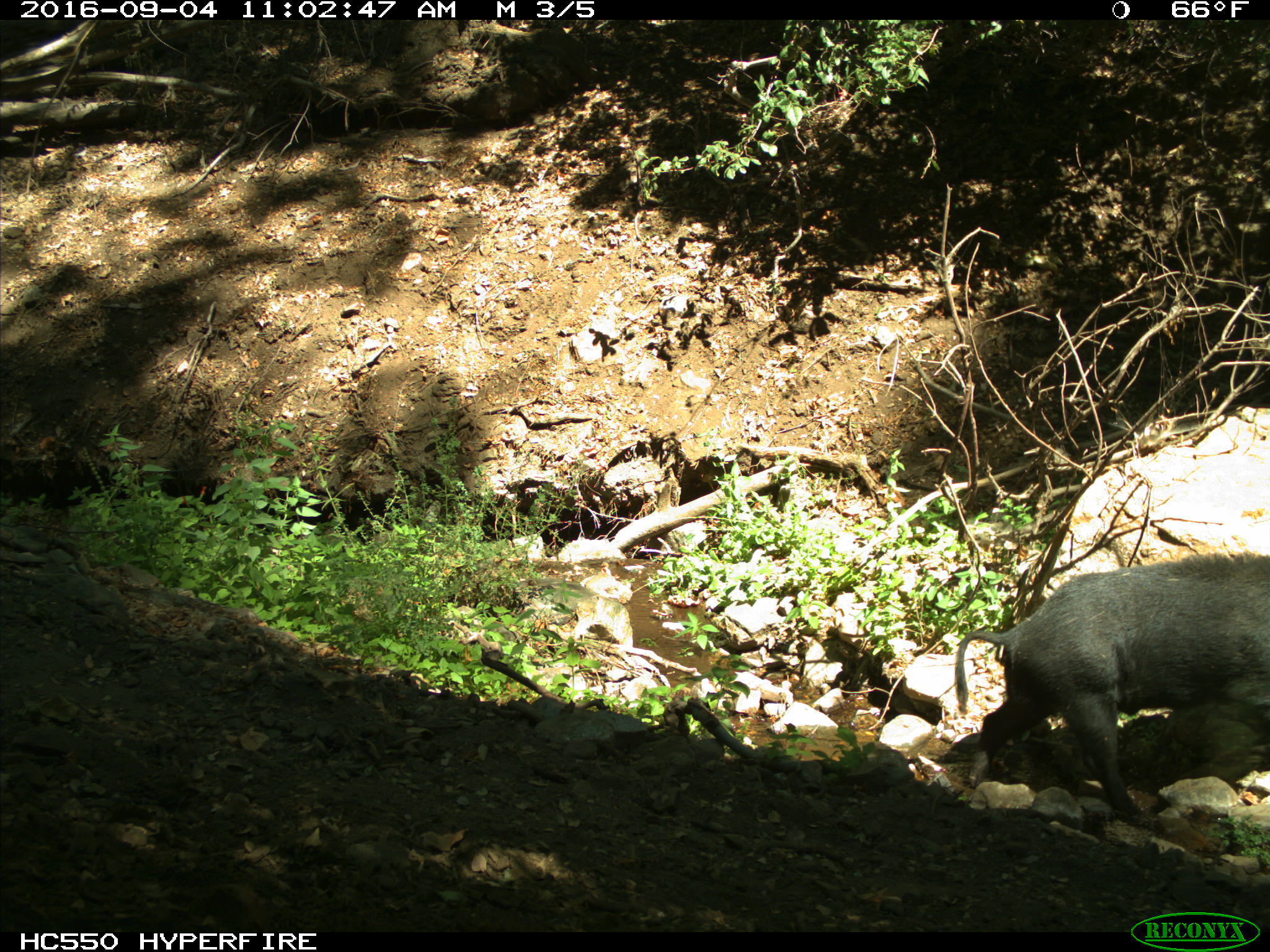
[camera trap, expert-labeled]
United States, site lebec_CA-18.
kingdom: Animalia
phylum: Chordata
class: Mammalia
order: Artiodactyla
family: Suidae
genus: Sus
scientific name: Sus scrofa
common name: wild boar